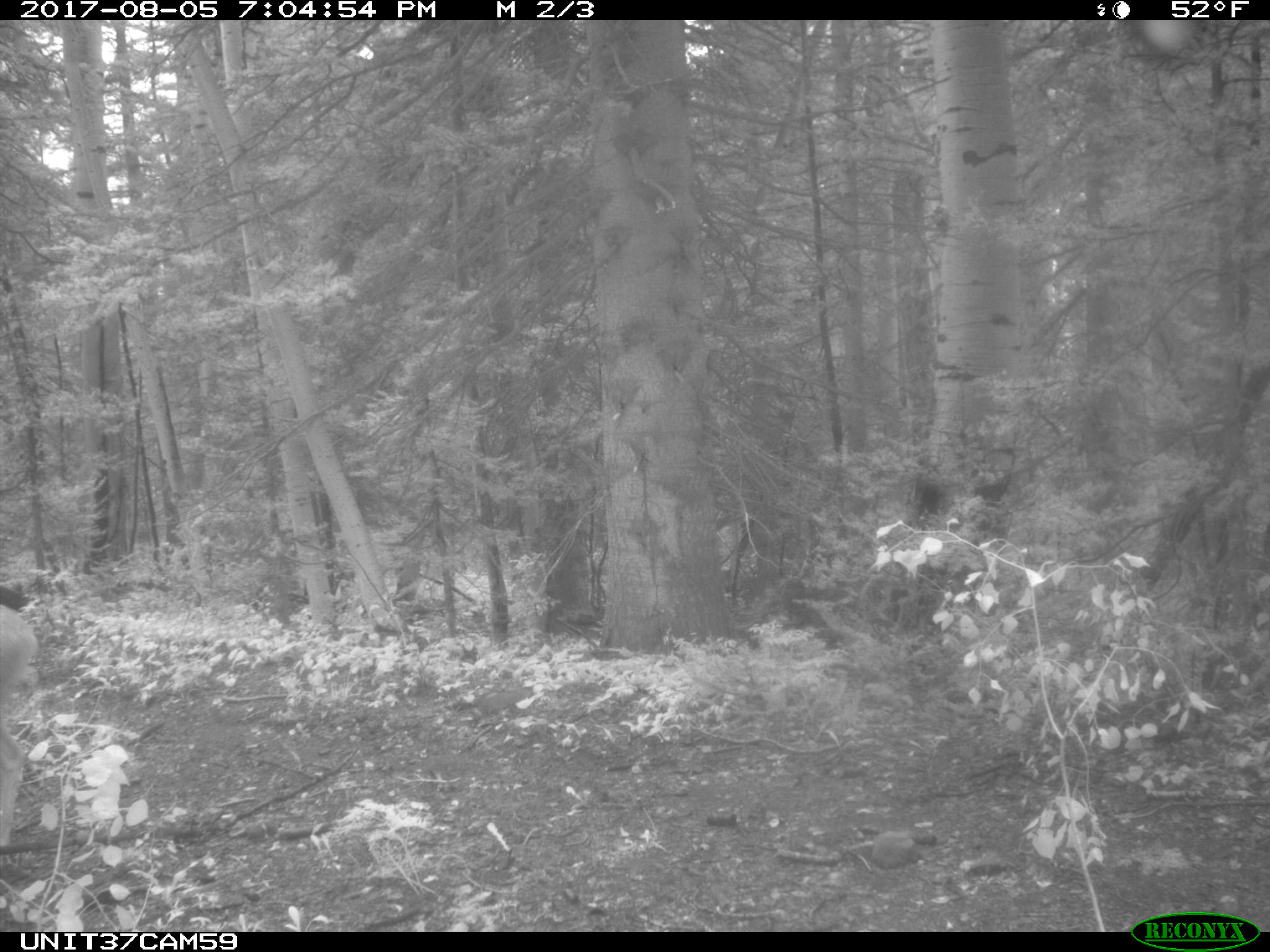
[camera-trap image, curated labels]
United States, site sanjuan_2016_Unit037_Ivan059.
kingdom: Animalia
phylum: Chordata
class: Mammalia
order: Artiodactyla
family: Cervidae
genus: Odocoileus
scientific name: Odocoileus hemionus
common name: mule deer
Odocoileus hemionus (mule deer).